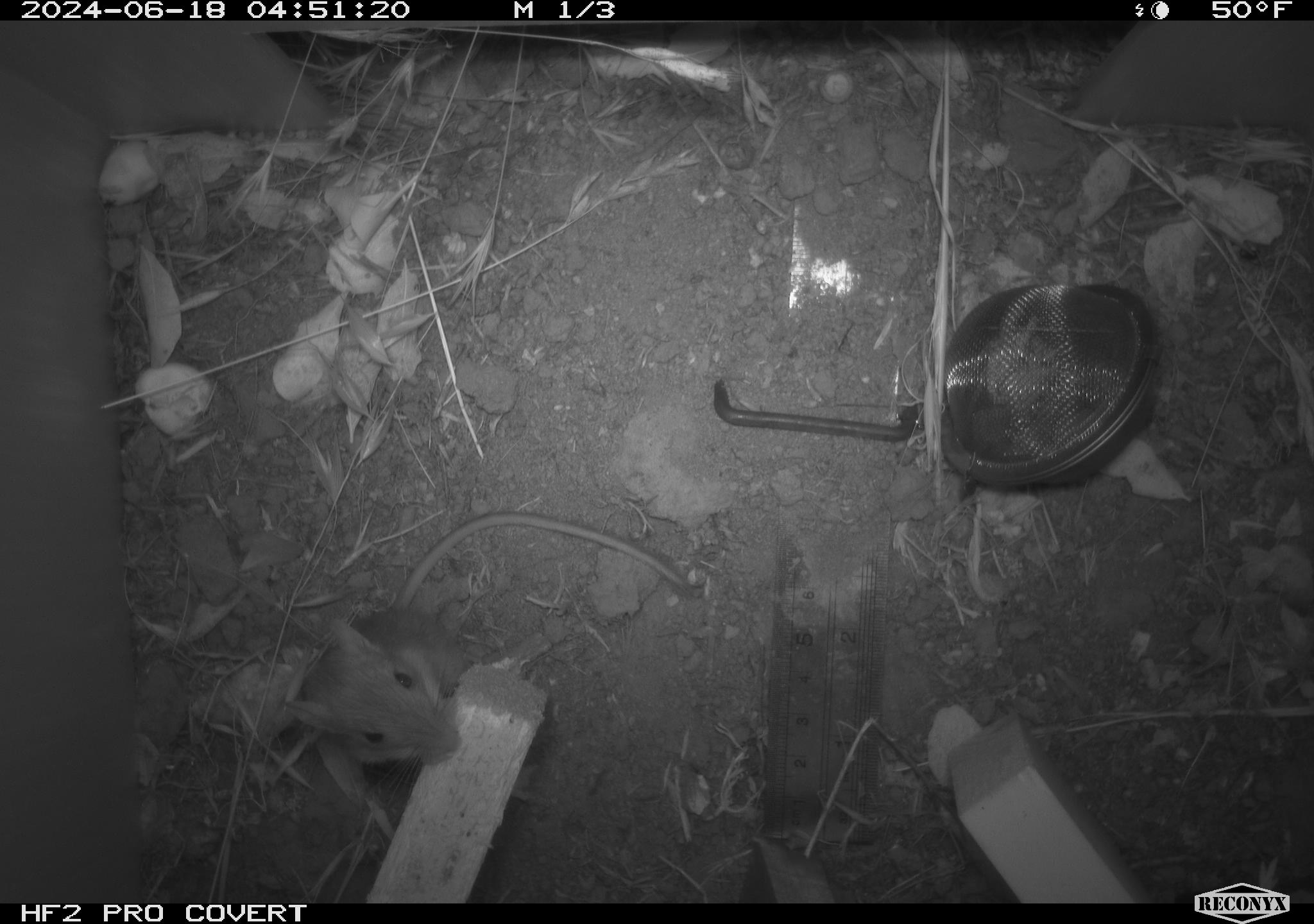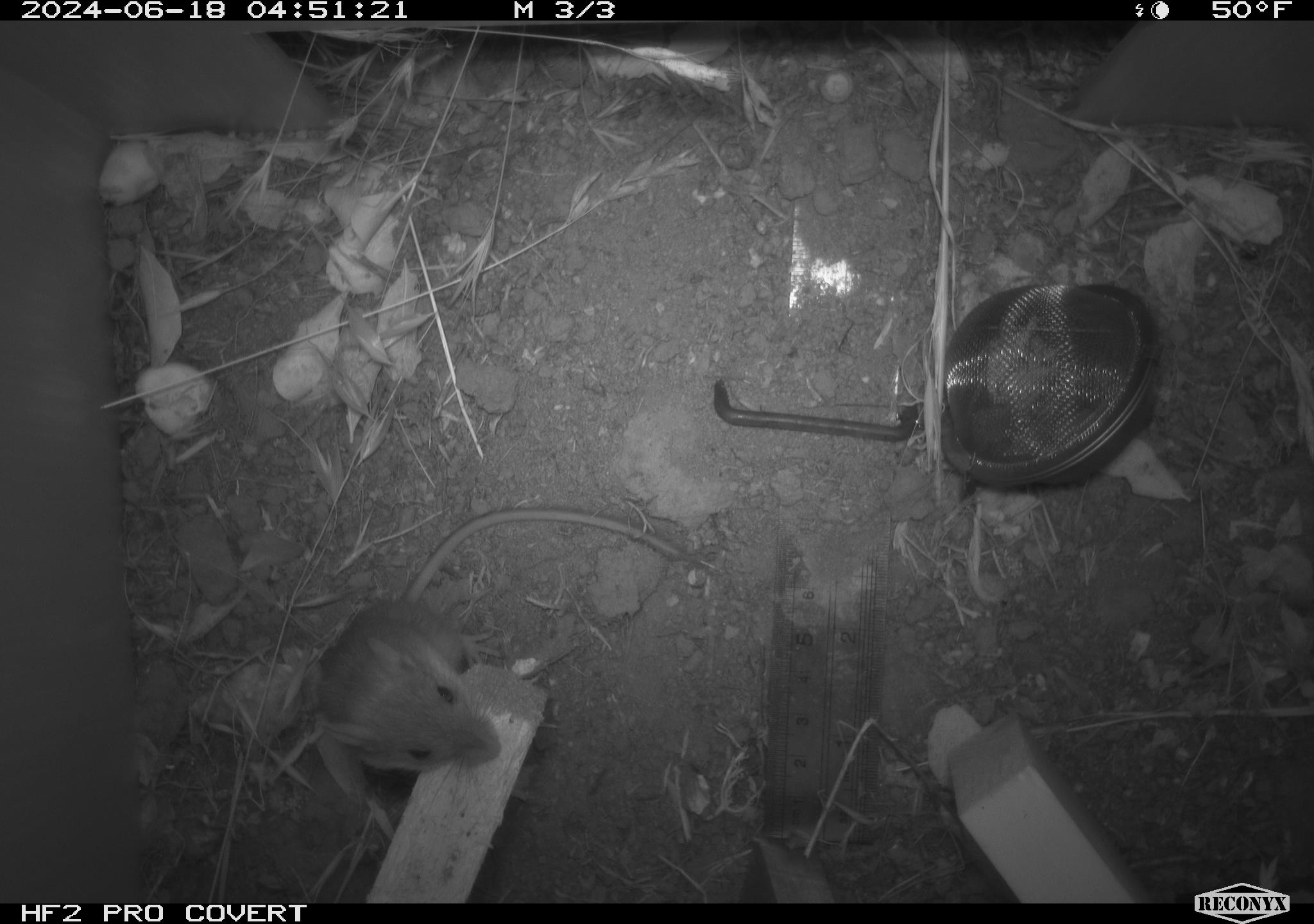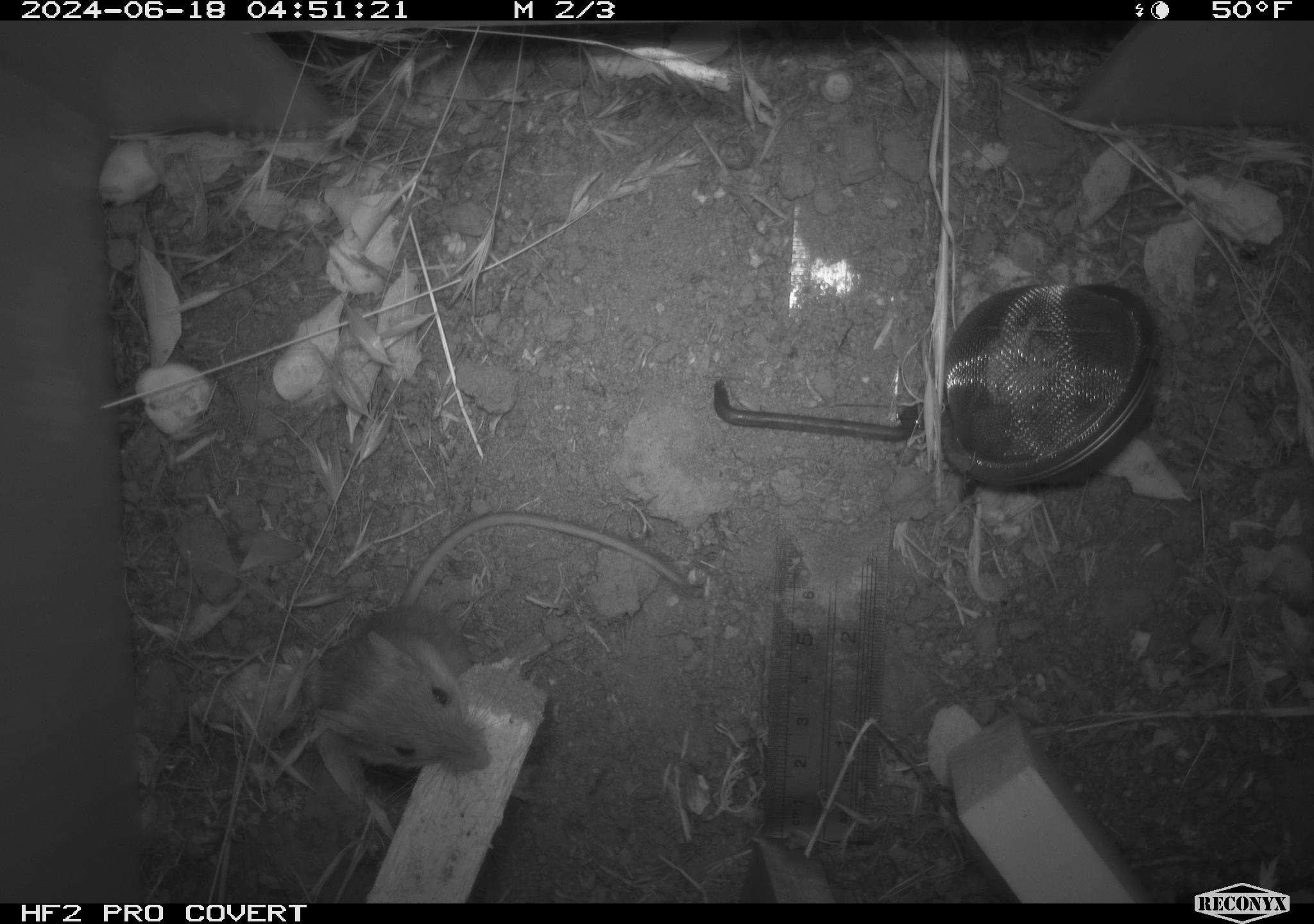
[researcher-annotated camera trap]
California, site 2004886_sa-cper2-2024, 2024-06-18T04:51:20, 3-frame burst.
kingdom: Animalia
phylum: Chordata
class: Mammalia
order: Rodentia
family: Heteromyidae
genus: Dipodomys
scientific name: Dipodomys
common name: kangaroo rats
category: dipodomys species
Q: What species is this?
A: Dipodomys species (kangaroo rats) (Dipodomys).